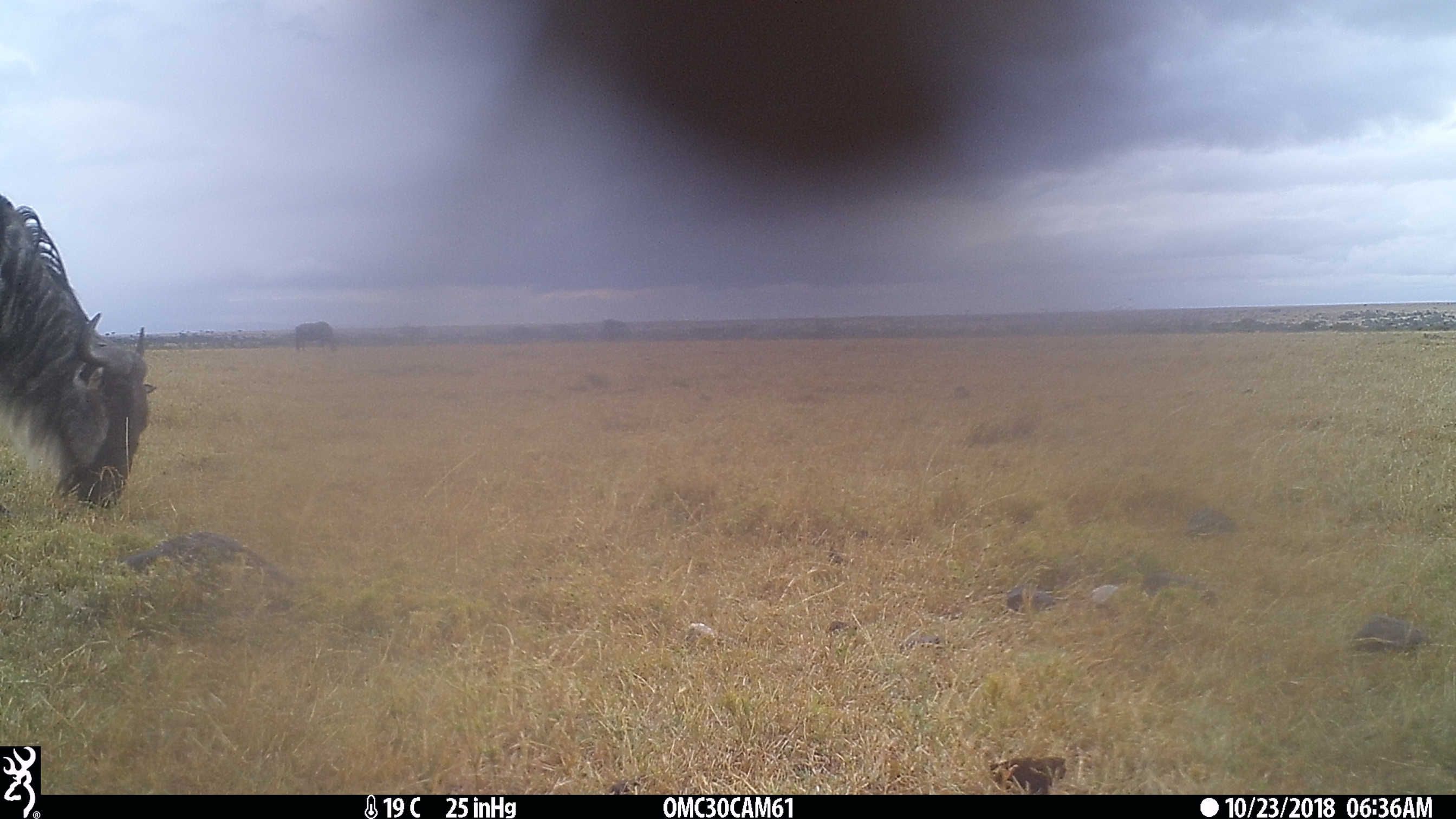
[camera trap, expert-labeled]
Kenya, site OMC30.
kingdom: Animalia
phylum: Chordata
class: Mammalia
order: Artiodactyla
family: Bovidae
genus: Connochaetes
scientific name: Connochaetes taurinus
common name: blue wildebeest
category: wildebeest